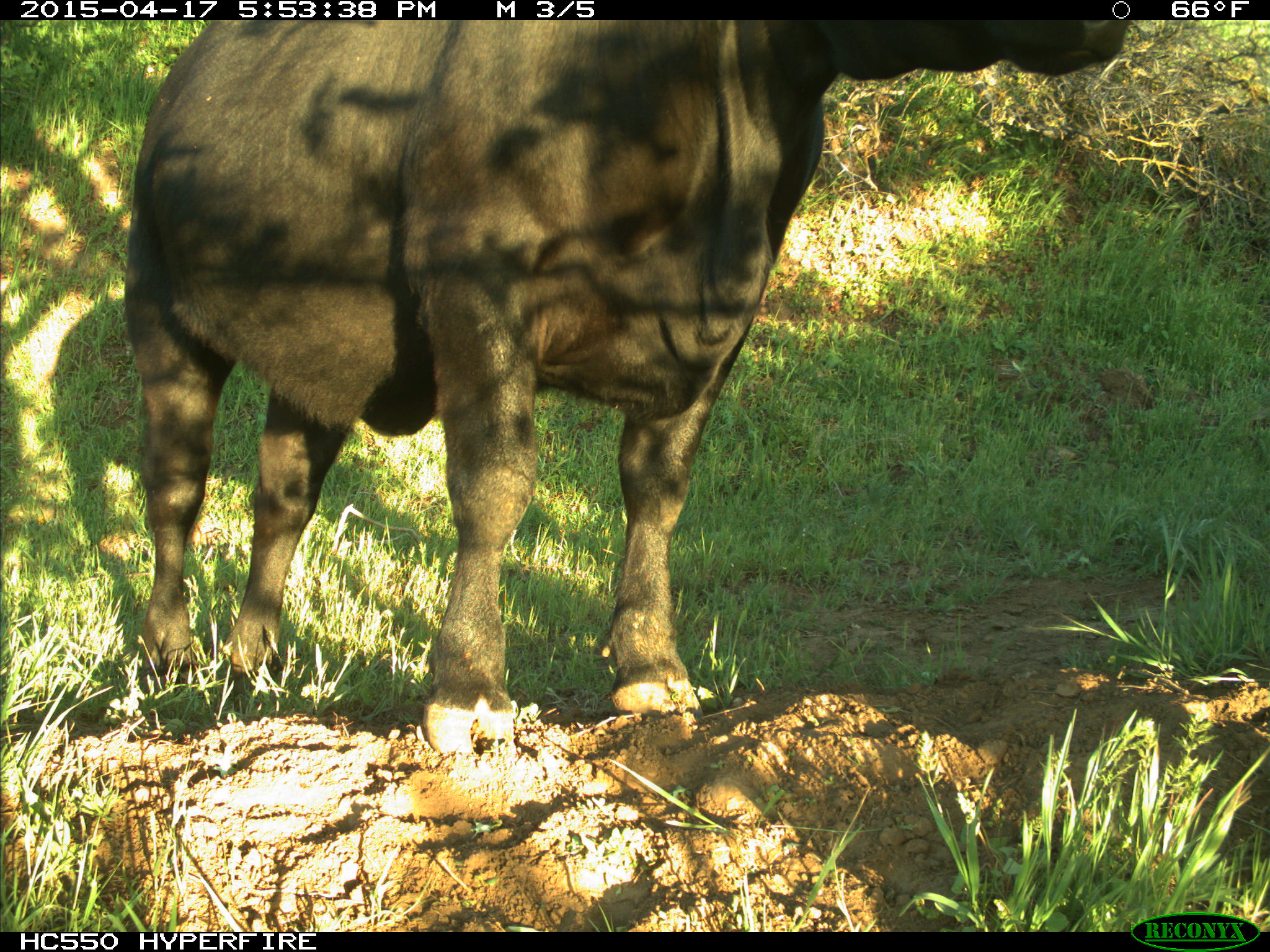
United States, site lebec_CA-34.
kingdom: Animalia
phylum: Chordata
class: Mammalia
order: Artiodactyla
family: Bovidae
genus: Bos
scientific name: Bos taurus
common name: domestic cow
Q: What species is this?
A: Bos taurus (domestic cow).